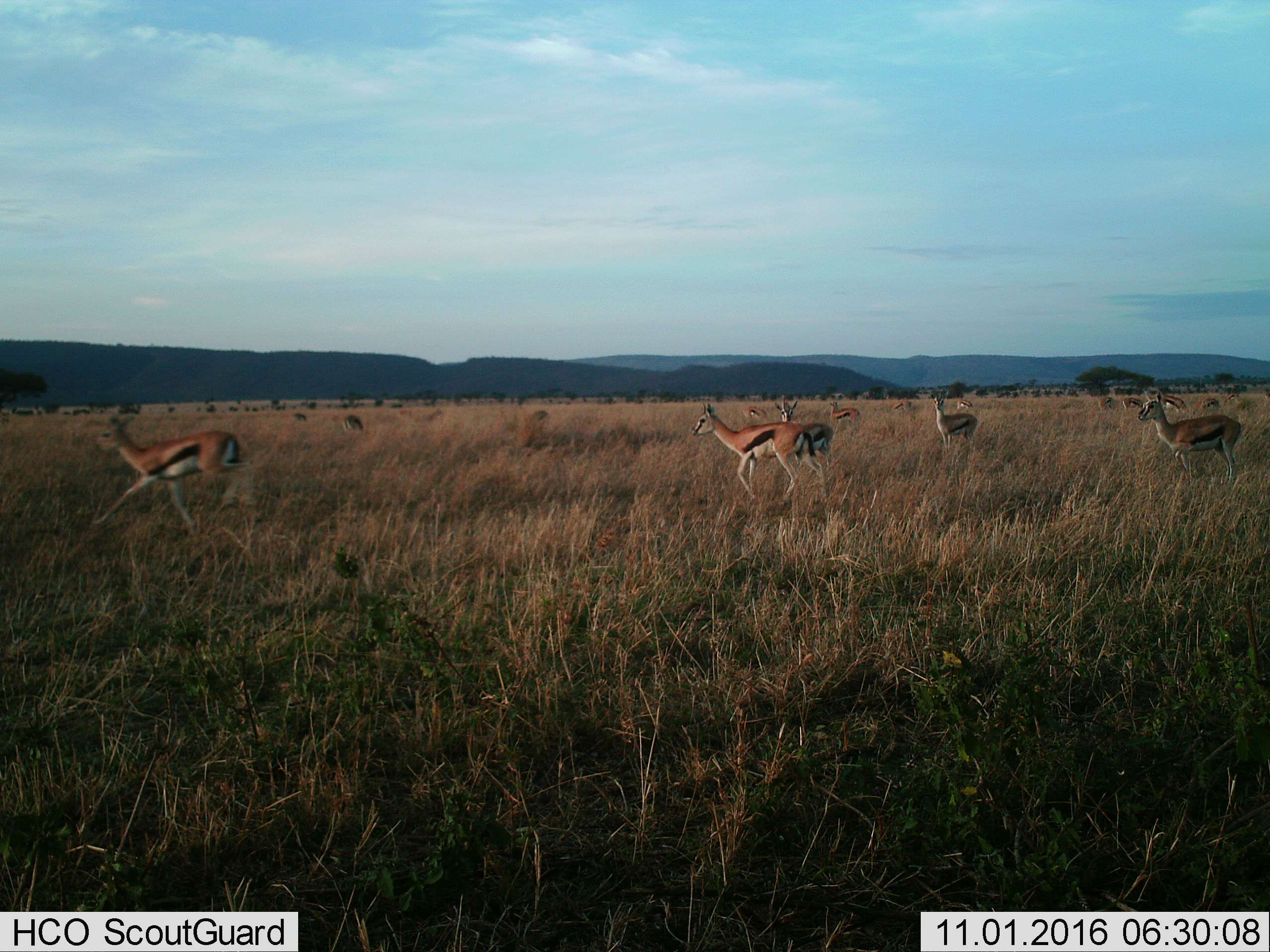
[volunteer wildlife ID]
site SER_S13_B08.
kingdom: Animalia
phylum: Chordata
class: Mammalia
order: Artiodactyla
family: Bovidae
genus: Eudorcas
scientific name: Eudorcas thomsonii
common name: thomson's gazelle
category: gazellethomsons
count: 11-50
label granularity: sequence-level